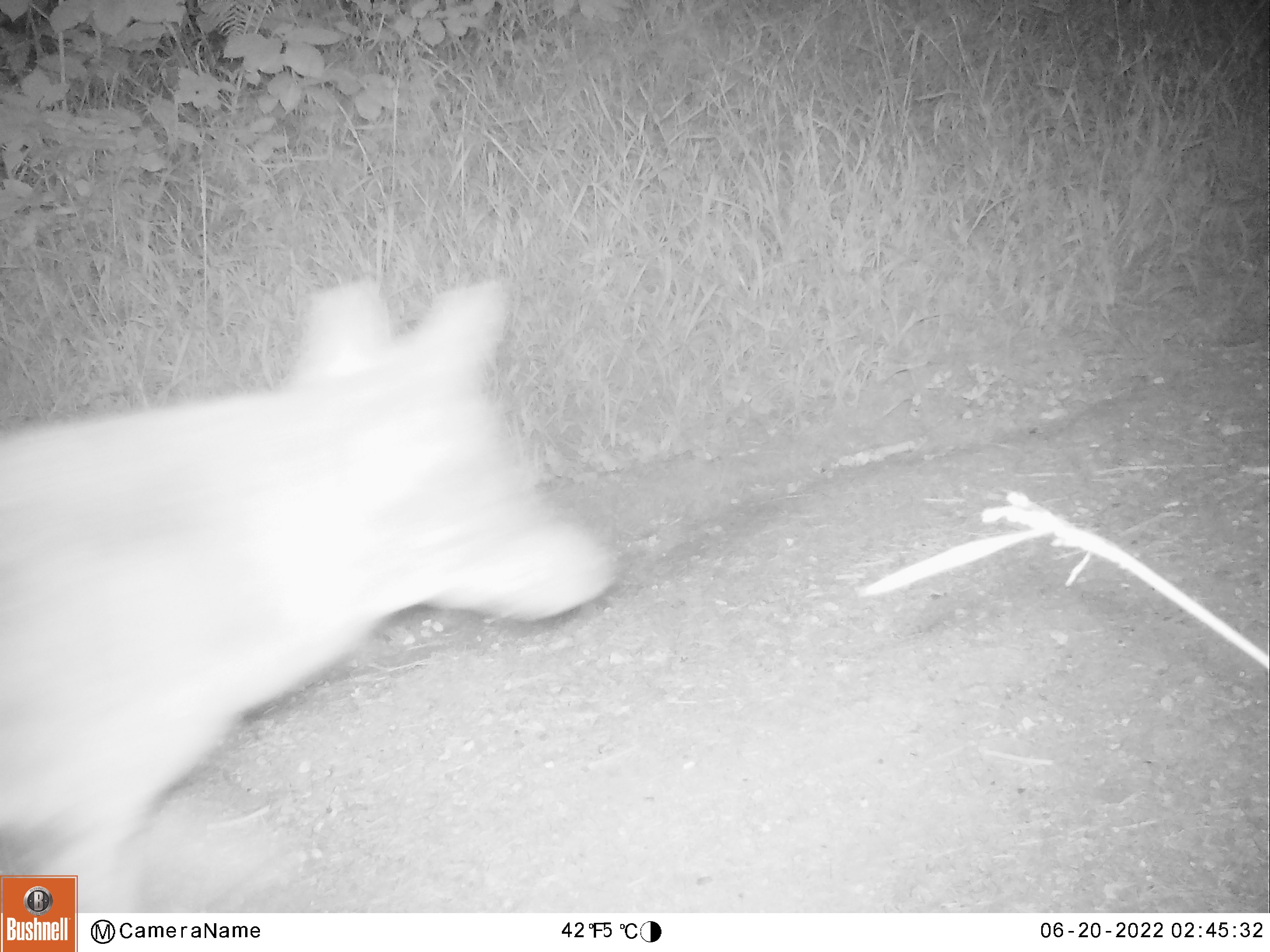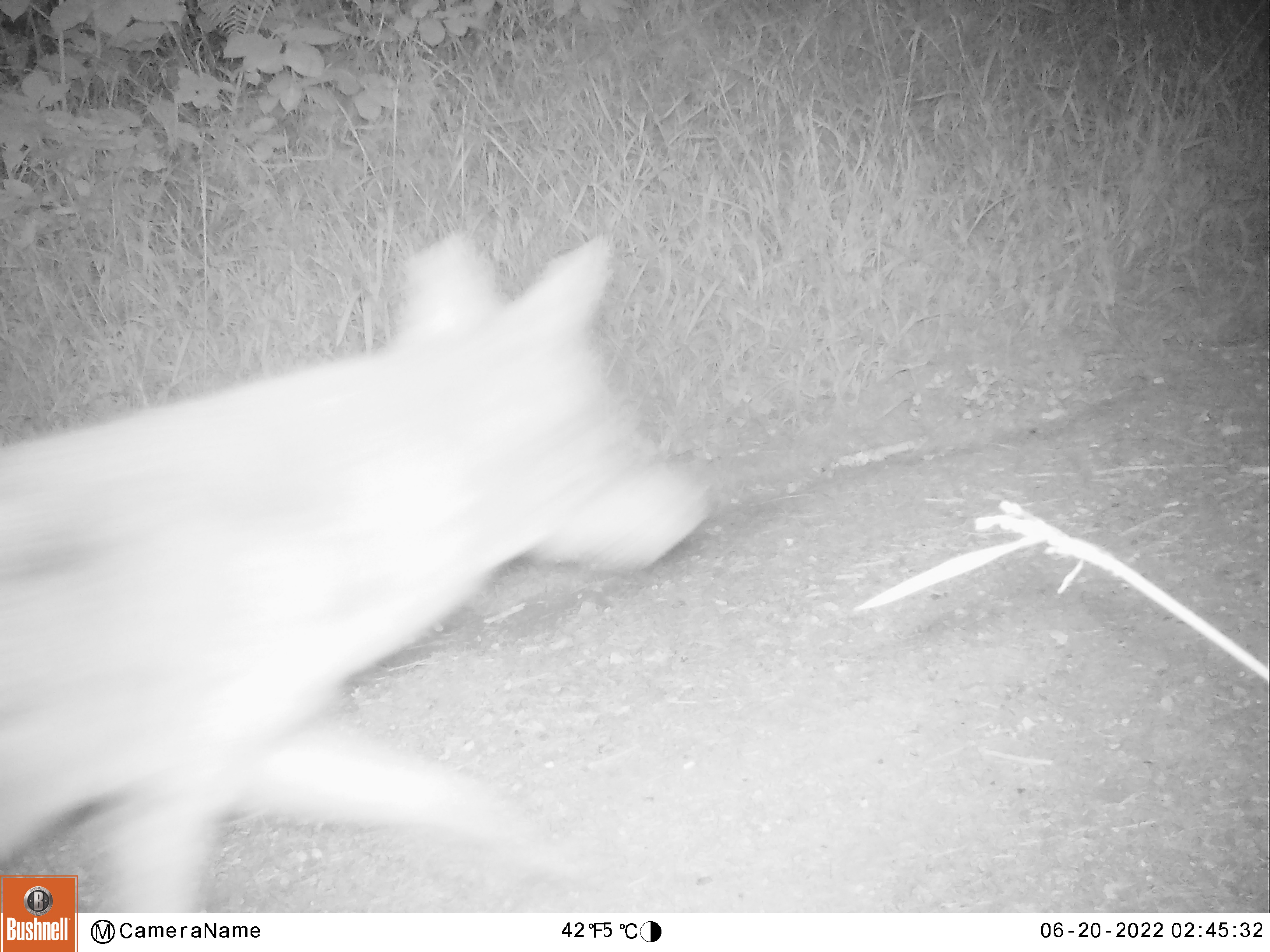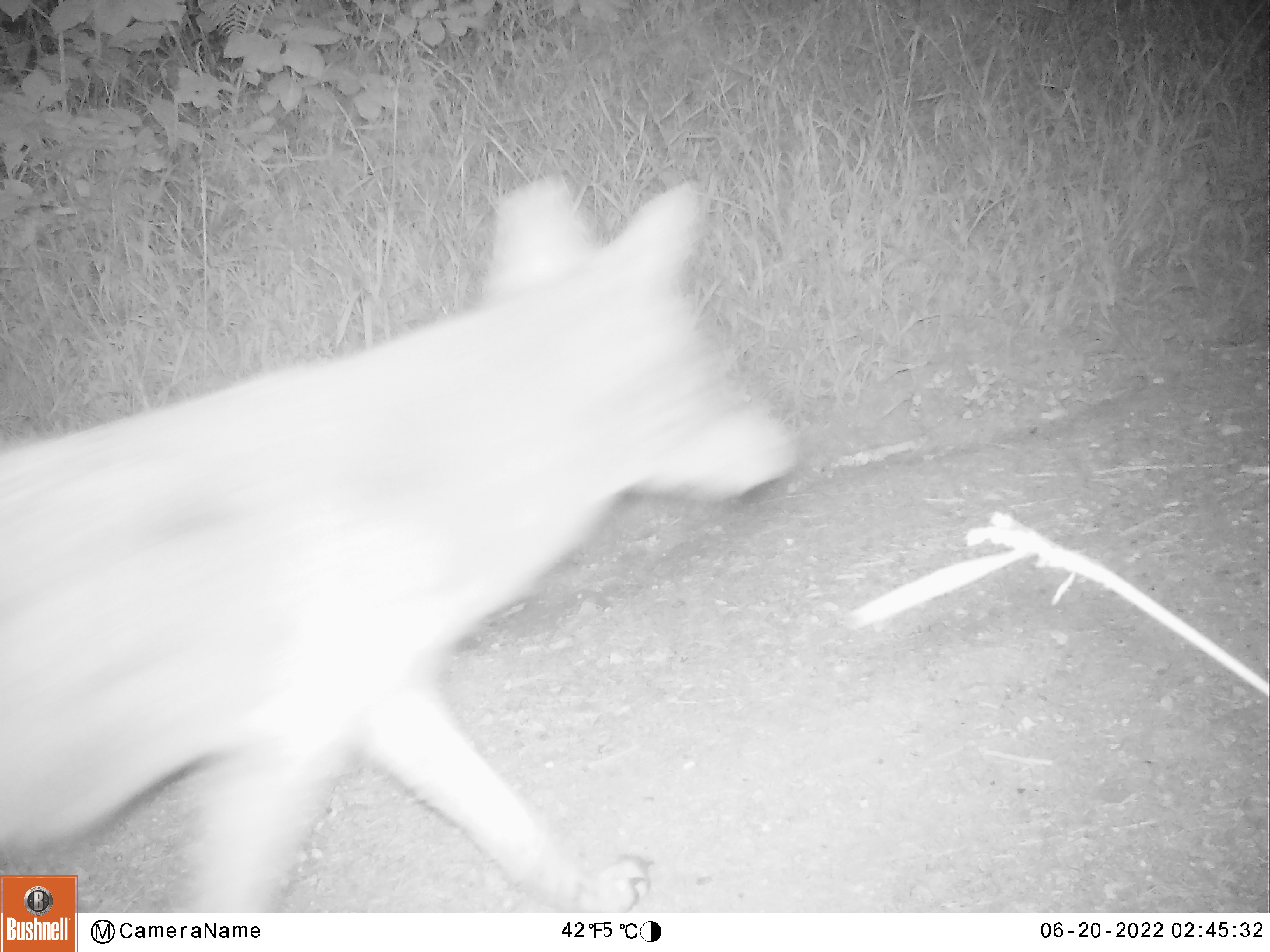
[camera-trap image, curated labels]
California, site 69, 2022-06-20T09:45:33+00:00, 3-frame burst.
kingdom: Animalia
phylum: Chordata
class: Mammalia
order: Carnivora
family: Canidae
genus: Canis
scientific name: Canis latrans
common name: coyote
Coyote (Canis latrans).